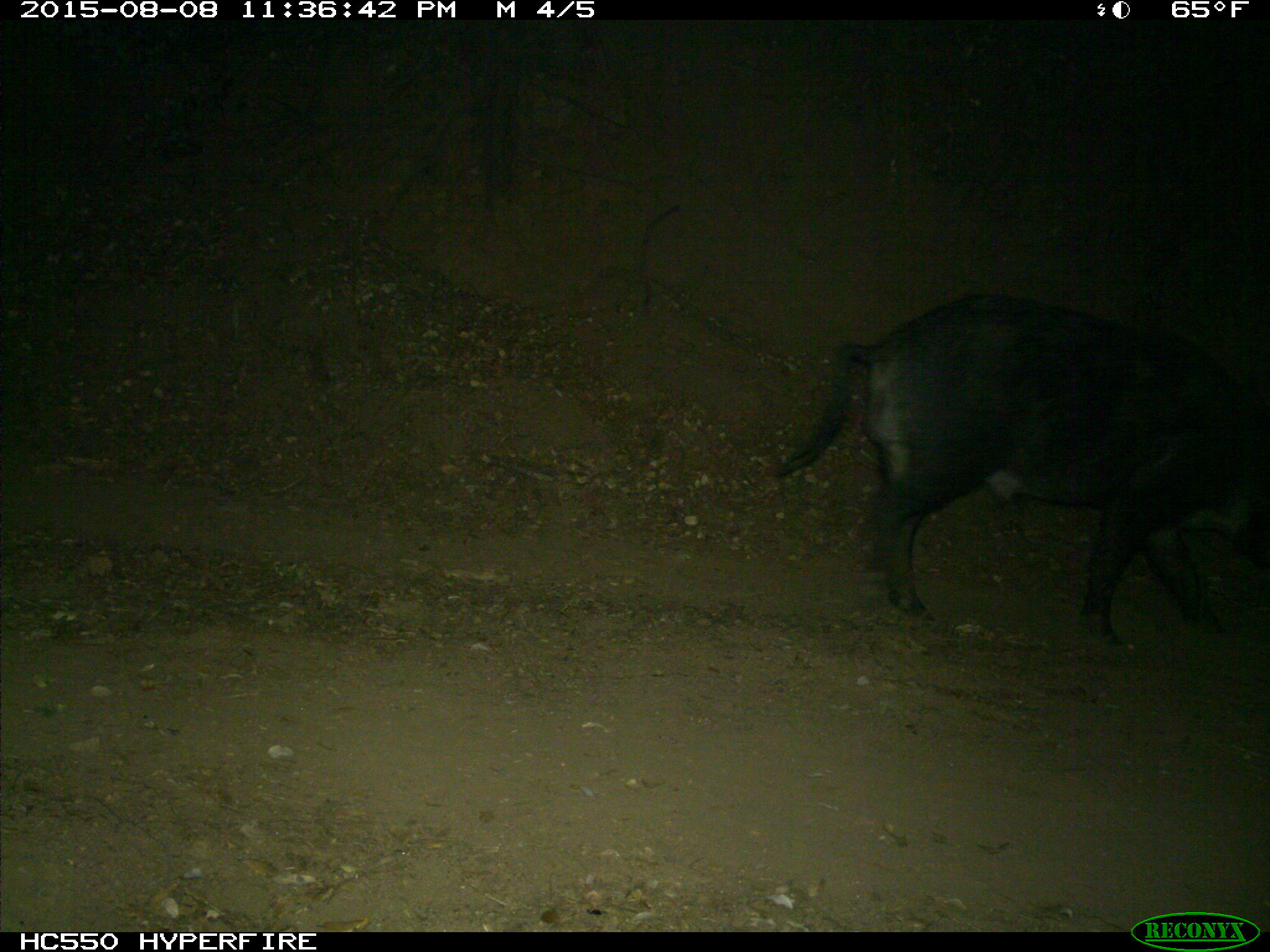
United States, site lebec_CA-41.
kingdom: Animalia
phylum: Chordata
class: Mammalia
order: Artiodactyla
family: Suidae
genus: Sus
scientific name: Sus scrofa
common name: wild boar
Sus scrofa (wild boar).